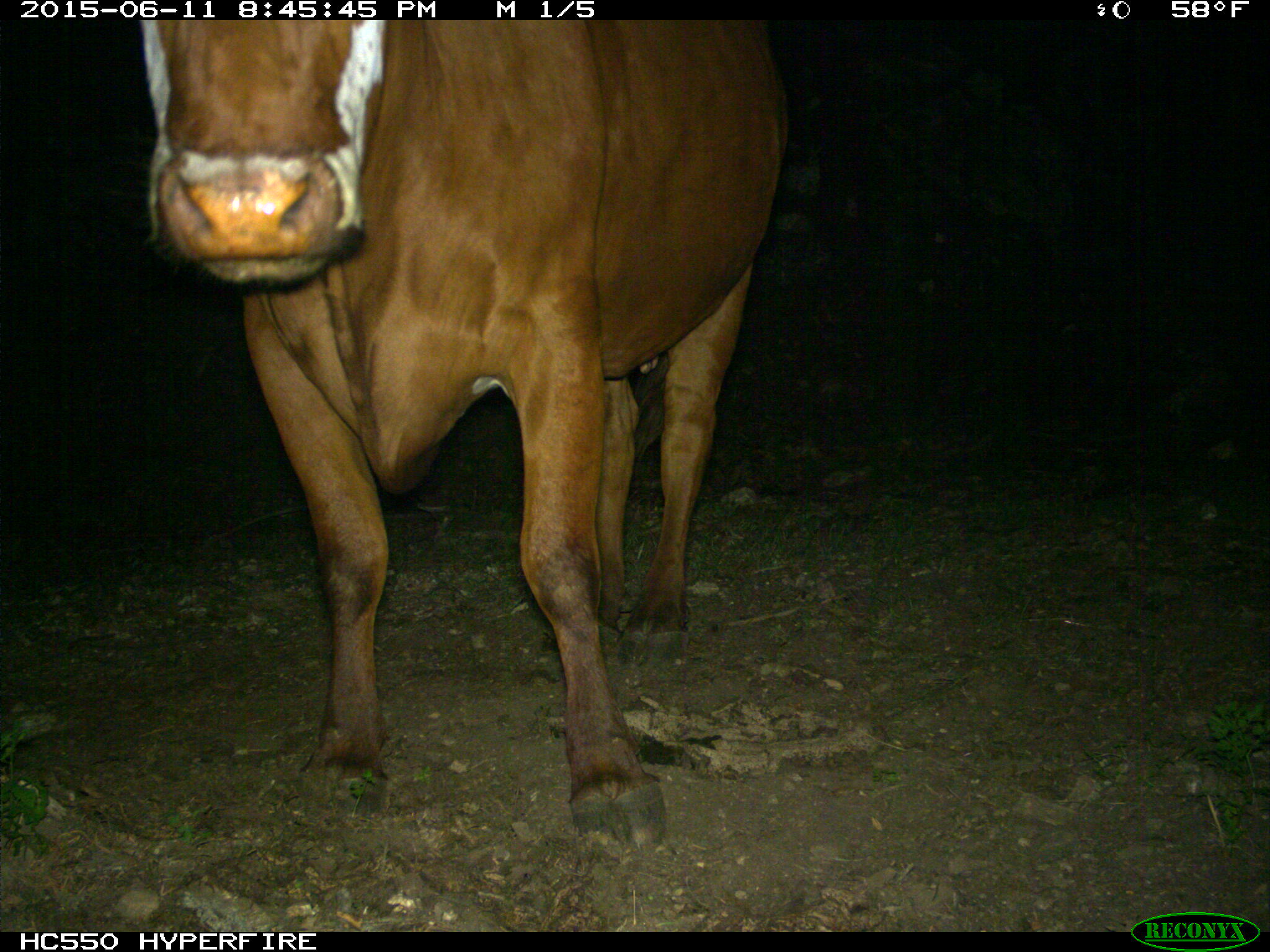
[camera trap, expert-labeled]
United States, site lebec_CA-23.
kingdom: Animalia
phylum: Chordata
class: Mammalia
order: Artiodactyla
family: Bovidae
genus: Bos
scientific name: Bos taurus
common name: domestic cow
Bos taurus (domestic cow).